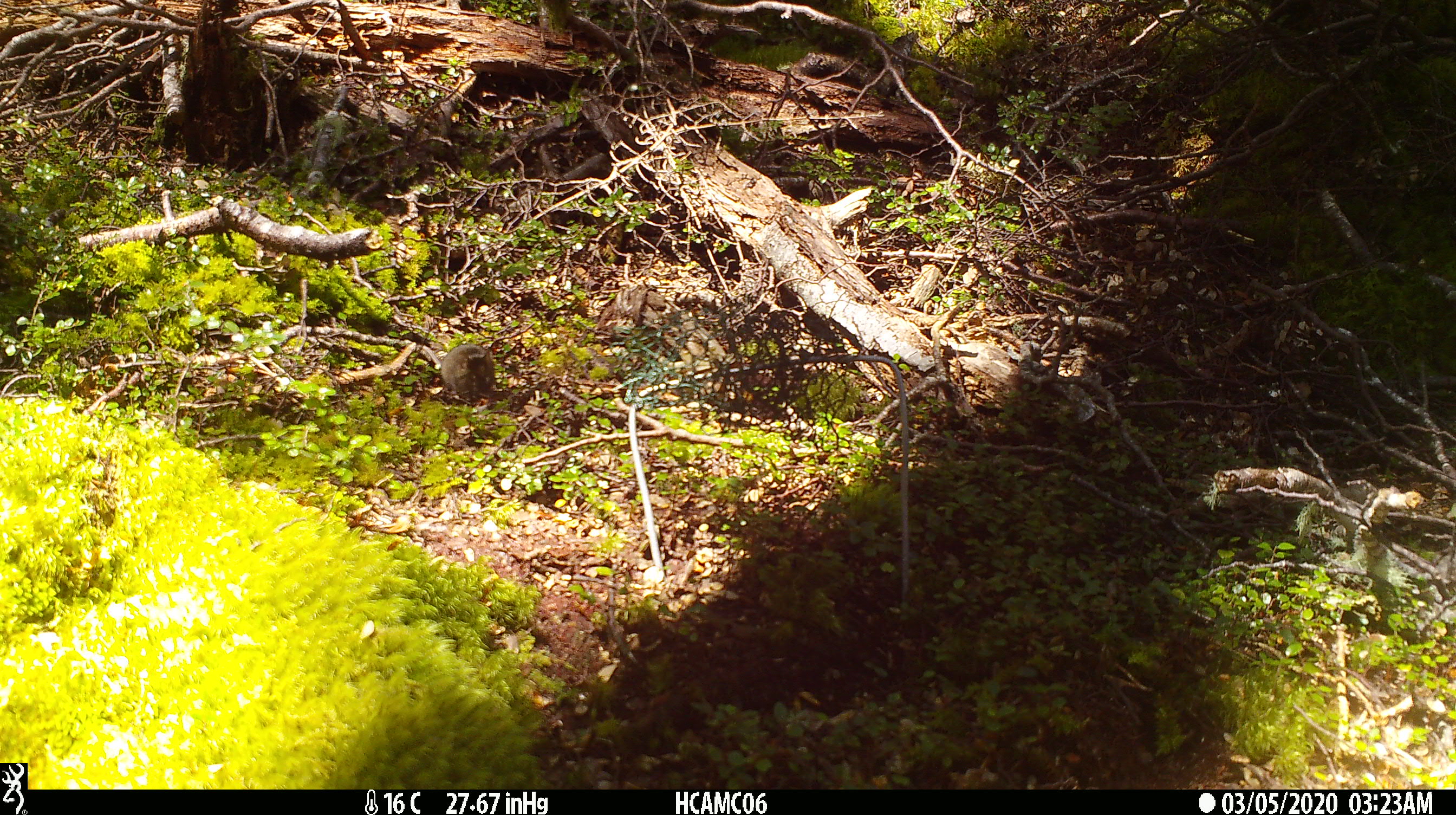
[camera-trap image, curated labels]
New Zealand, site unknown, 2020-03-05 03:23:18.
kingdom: Animalia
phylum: Chordata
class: Mammalia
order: Rodentia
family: Muridae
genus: Mus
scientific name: Mus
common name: mouse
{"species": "mouse (Mus)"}